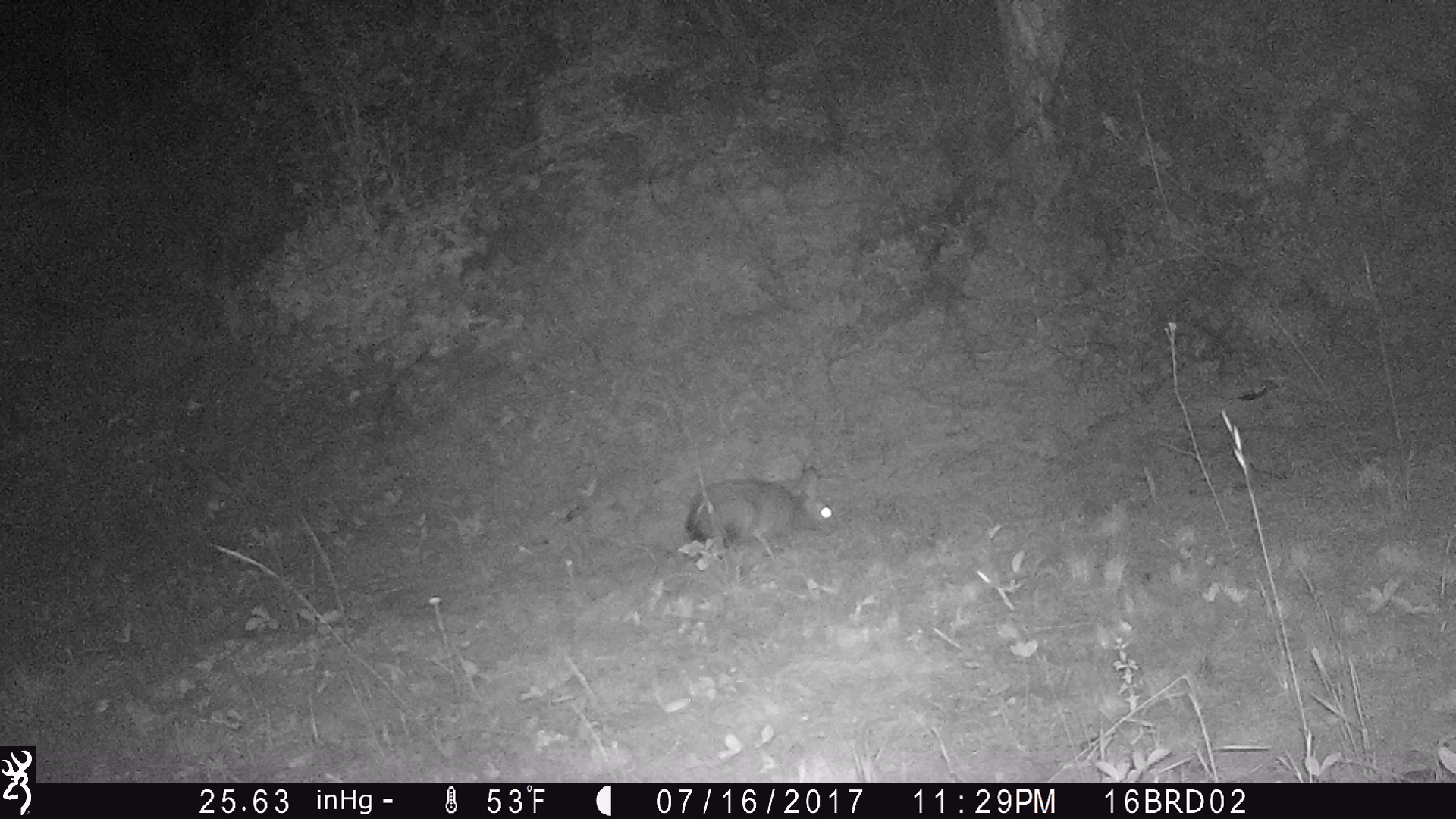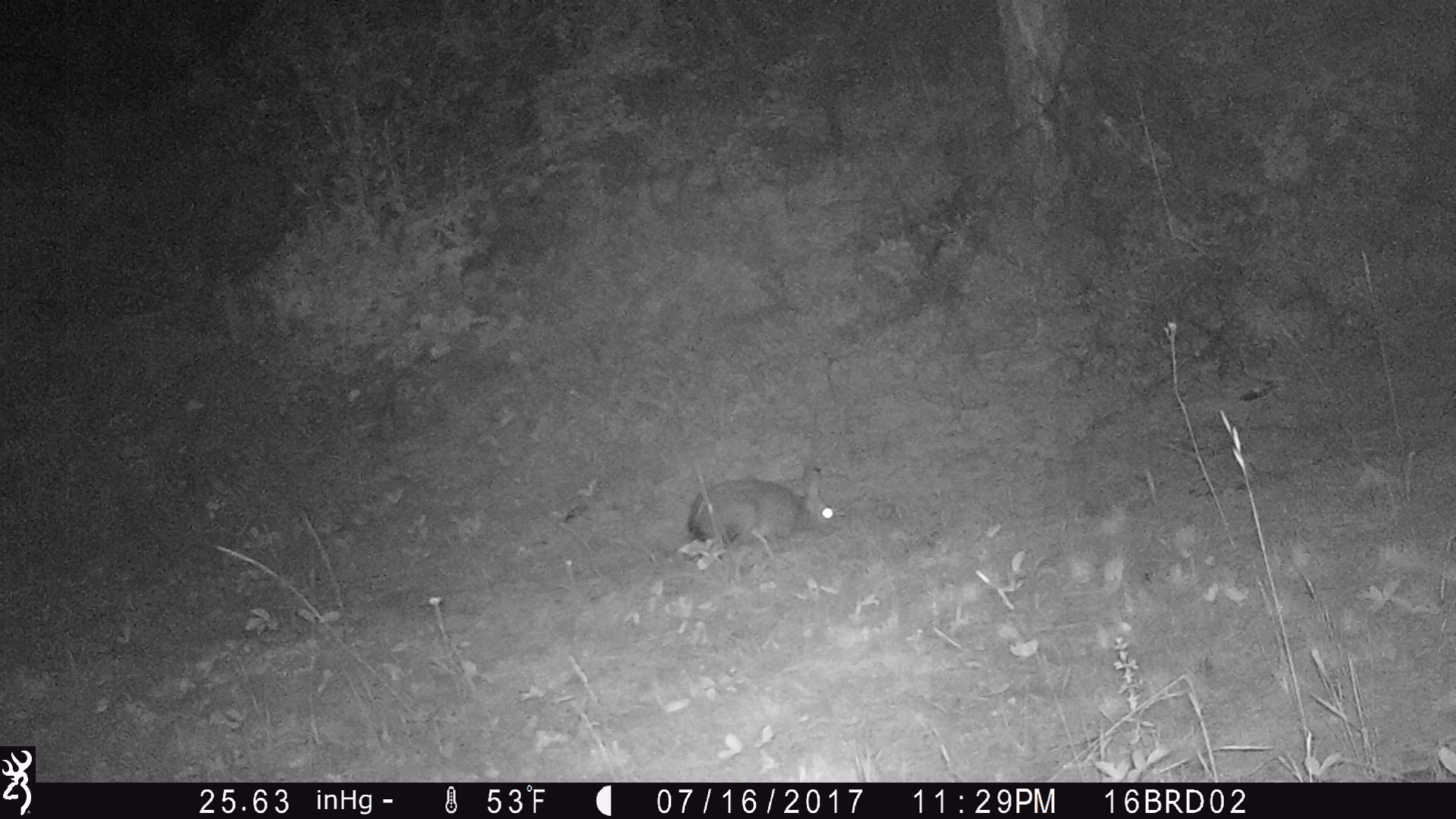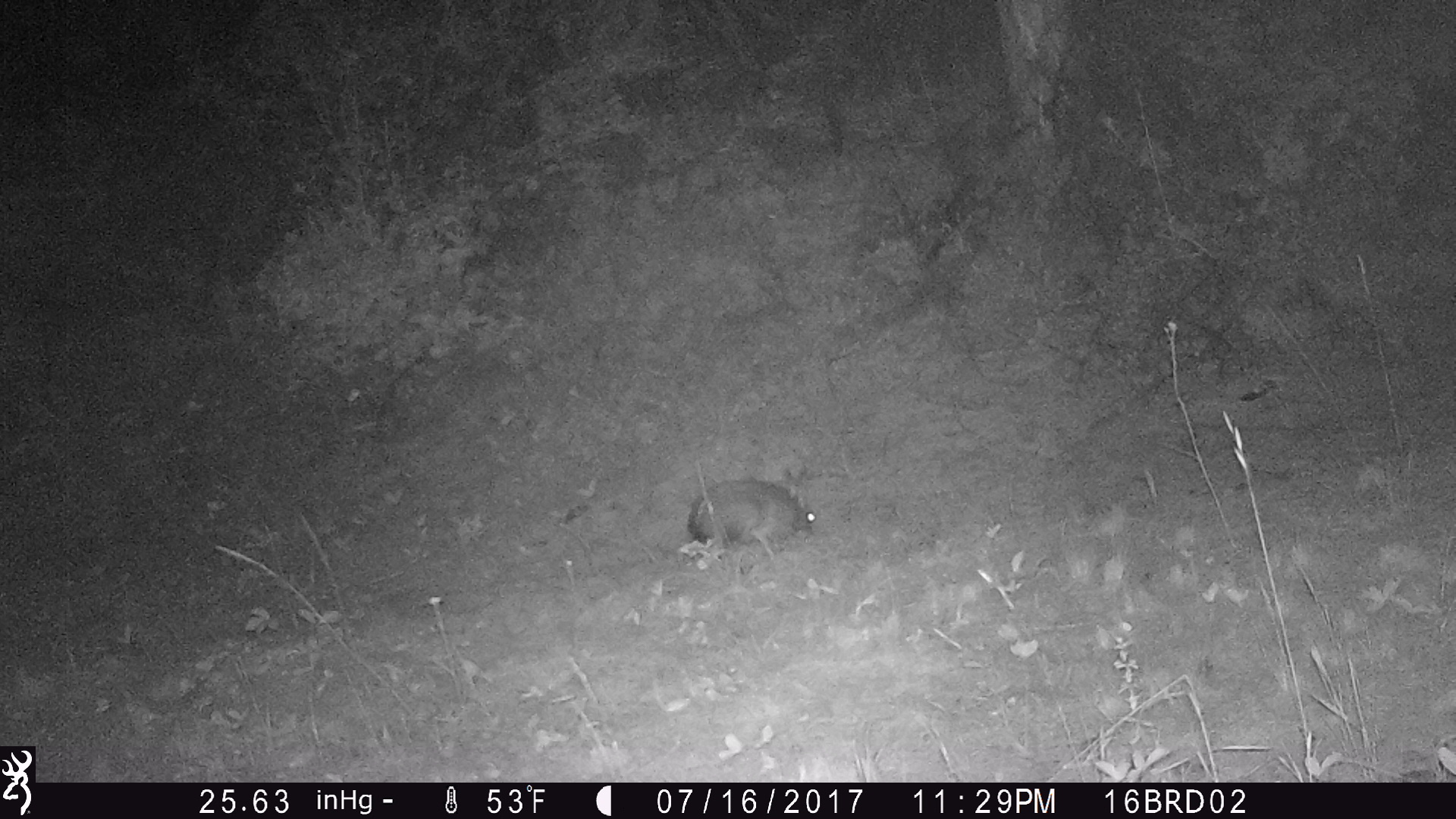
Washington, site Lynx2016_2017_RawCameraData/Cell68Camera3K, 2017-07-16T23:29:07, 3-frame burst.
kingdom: Animalia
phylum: Chordata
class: Mammalia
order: Lagomorpha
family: Leporidae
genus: Lepus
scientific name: Lepus americanus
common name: snowshoe hare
Lepus americanus (snowshoe hare). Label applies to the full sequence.